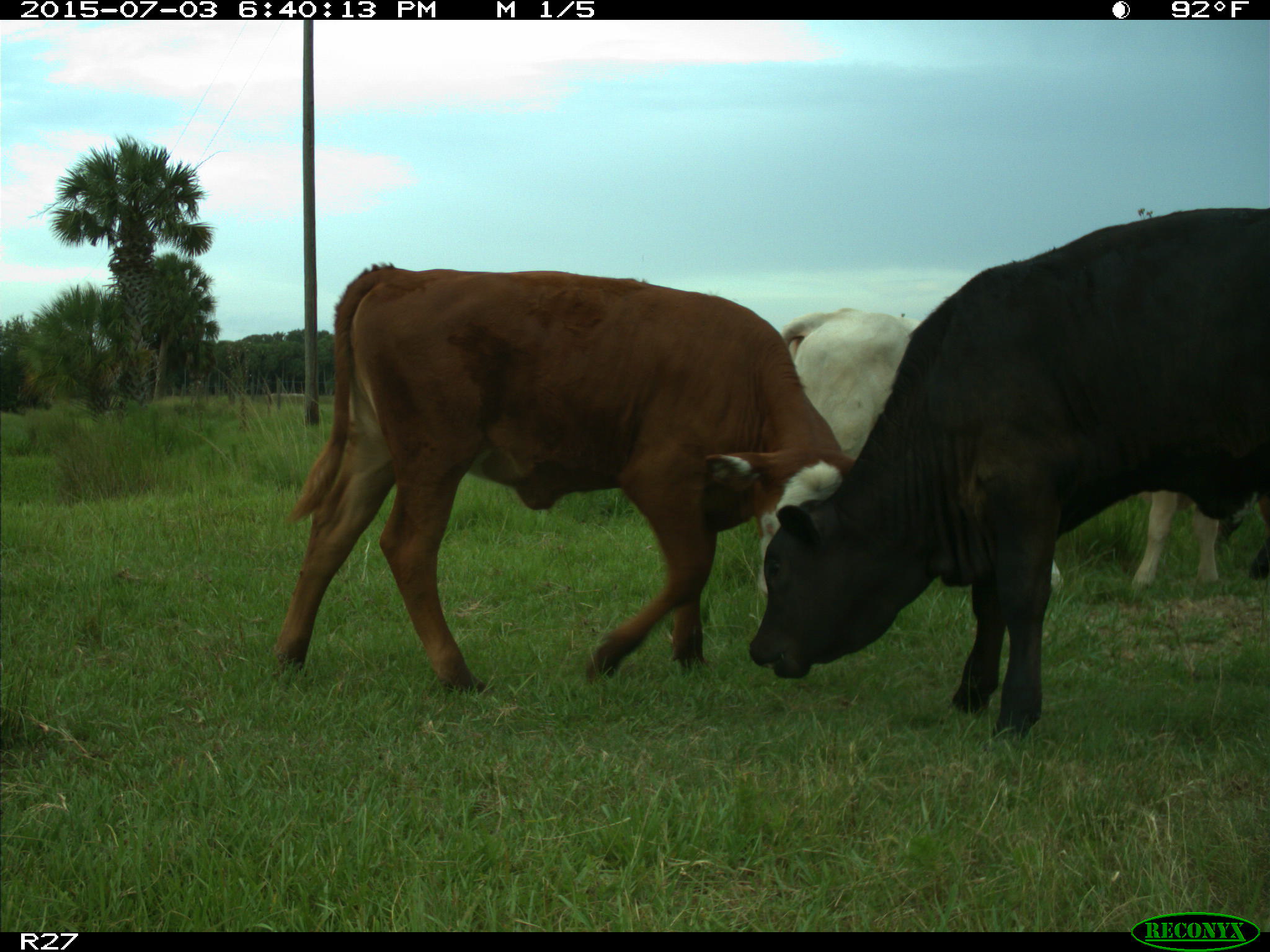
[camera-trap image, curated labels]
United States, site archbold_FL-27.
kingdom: Animalia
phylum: Chordata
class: Mammalia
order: Artiodactyla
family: Bovidae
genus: Bos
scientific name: Bos taurus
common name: domestic cow